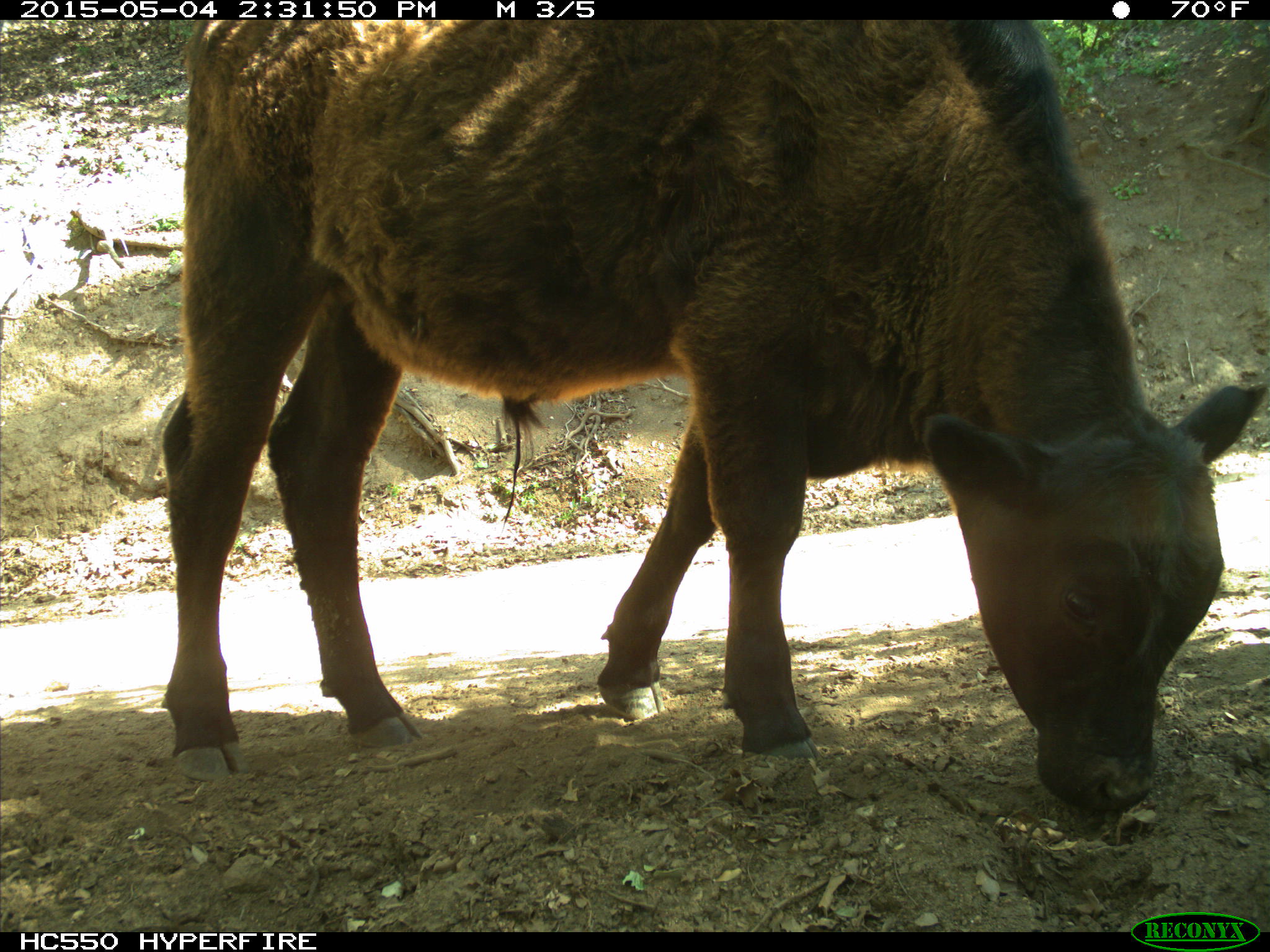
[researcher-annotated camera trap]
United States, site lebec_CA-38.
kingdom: Animalia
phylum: Chordata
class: Mammalia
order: Artiodactyla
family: Bovidae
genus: Bos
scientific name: Bos taurus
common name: domestic cow